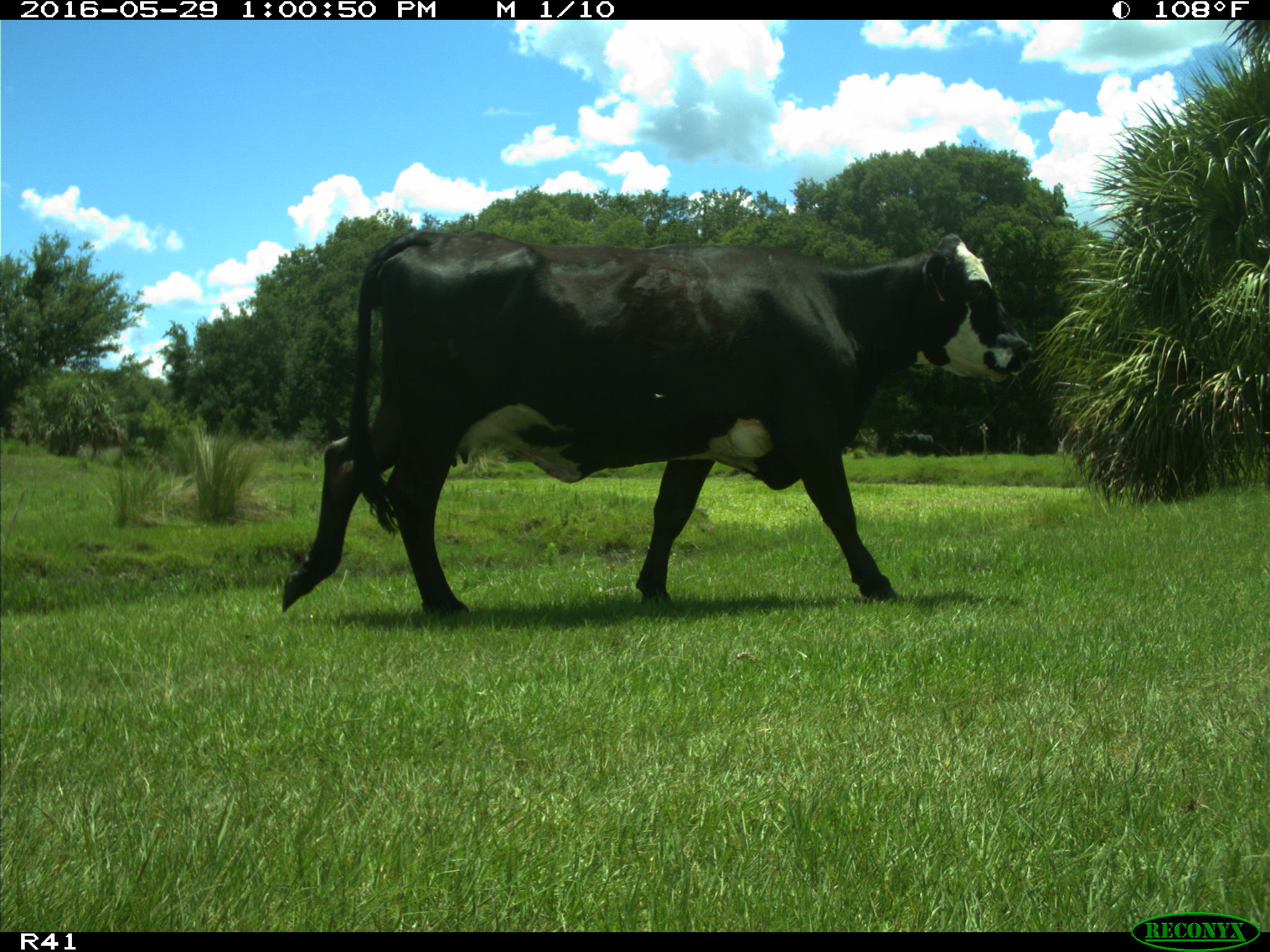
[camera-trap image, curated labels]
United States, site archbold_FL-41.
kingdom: Animalia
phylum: Chordata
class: Mammalia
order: Artiodactyla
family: Bovidae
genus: Bos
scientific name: Bos taurus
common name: domestic cow